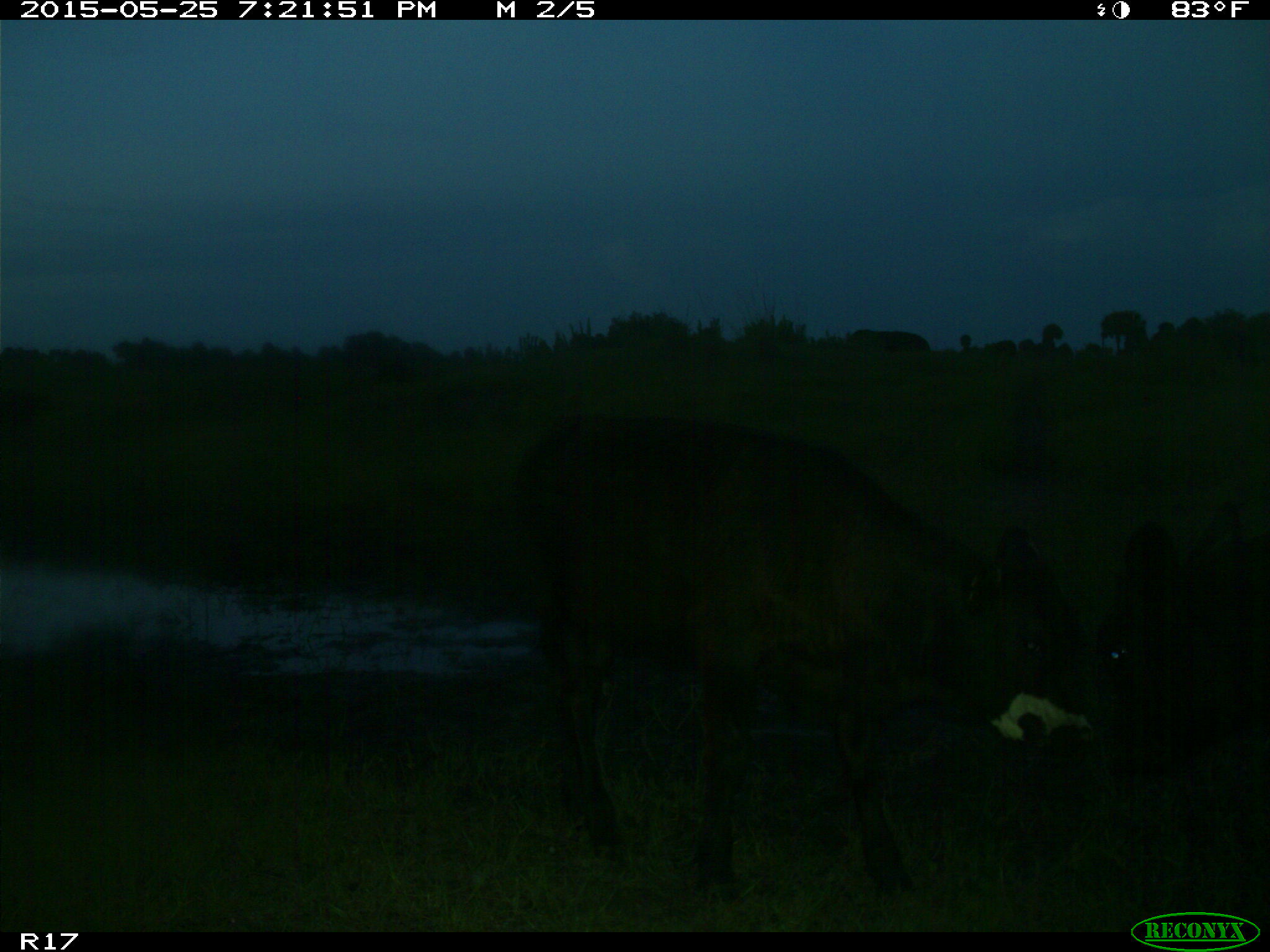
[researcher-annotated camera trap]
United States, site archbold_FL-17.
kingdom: Animalia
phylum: Chordata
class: Mammalia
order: Artiodactyla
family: Bovidae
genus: Bos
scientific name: Bos taurus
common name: domestic cow